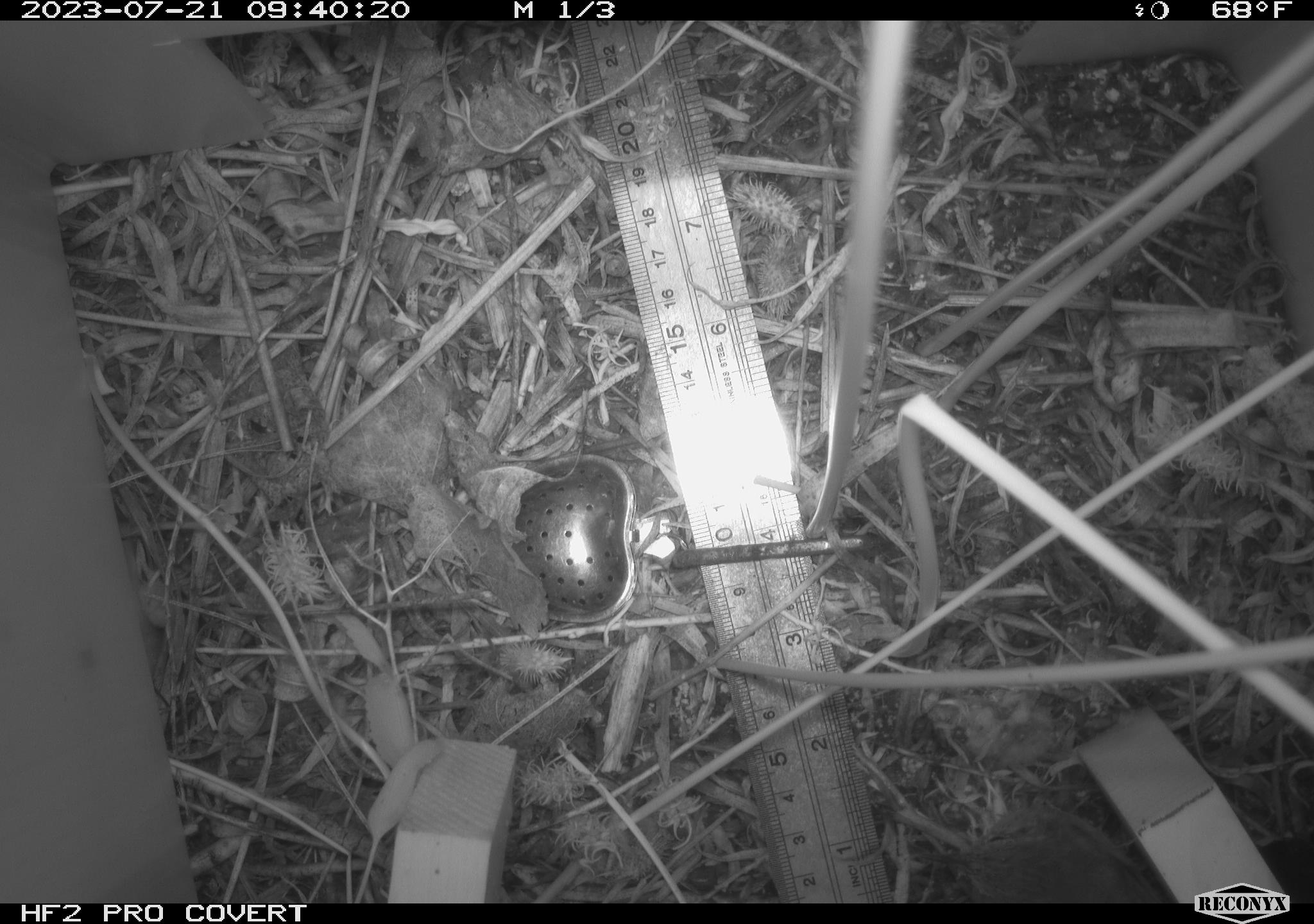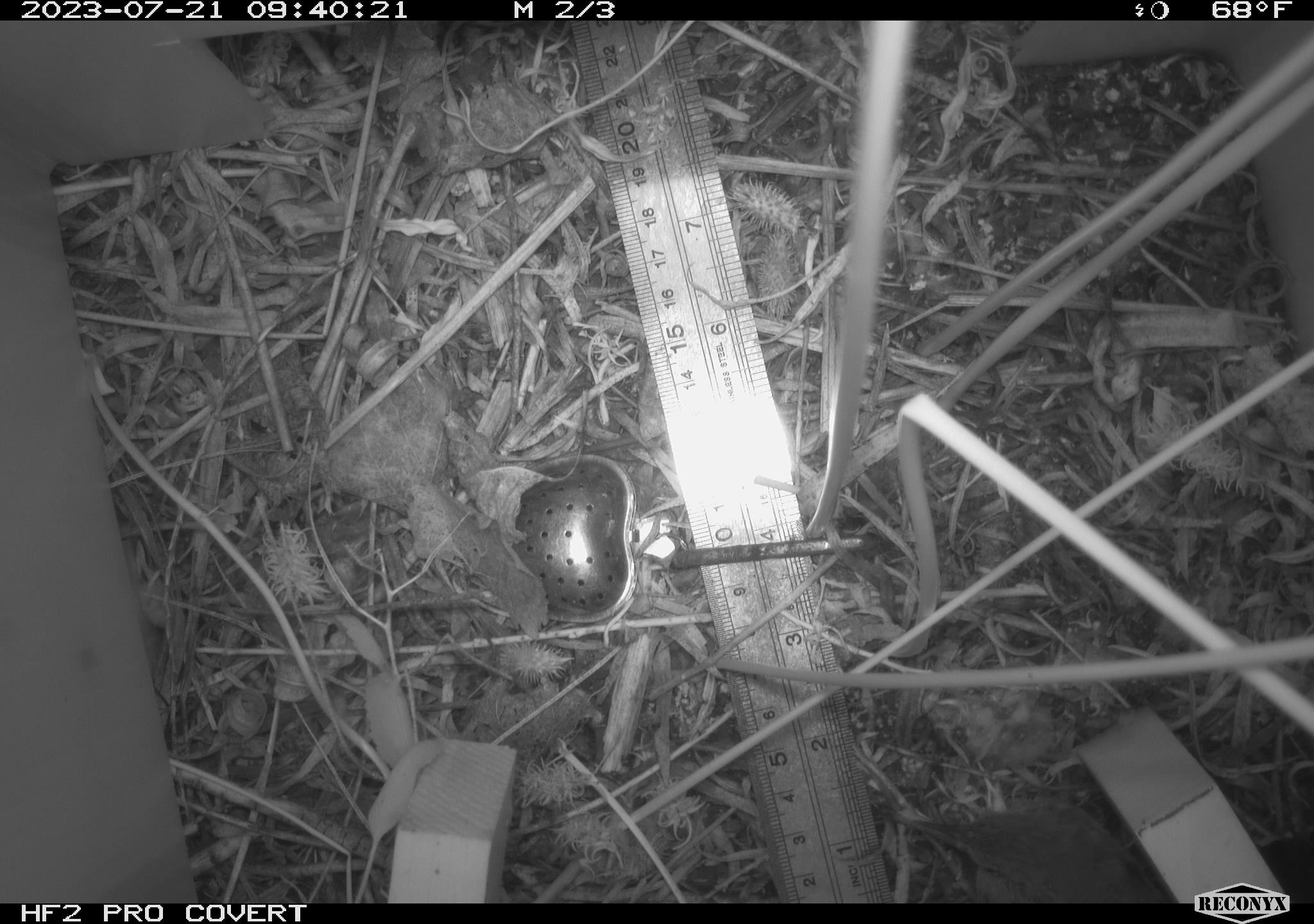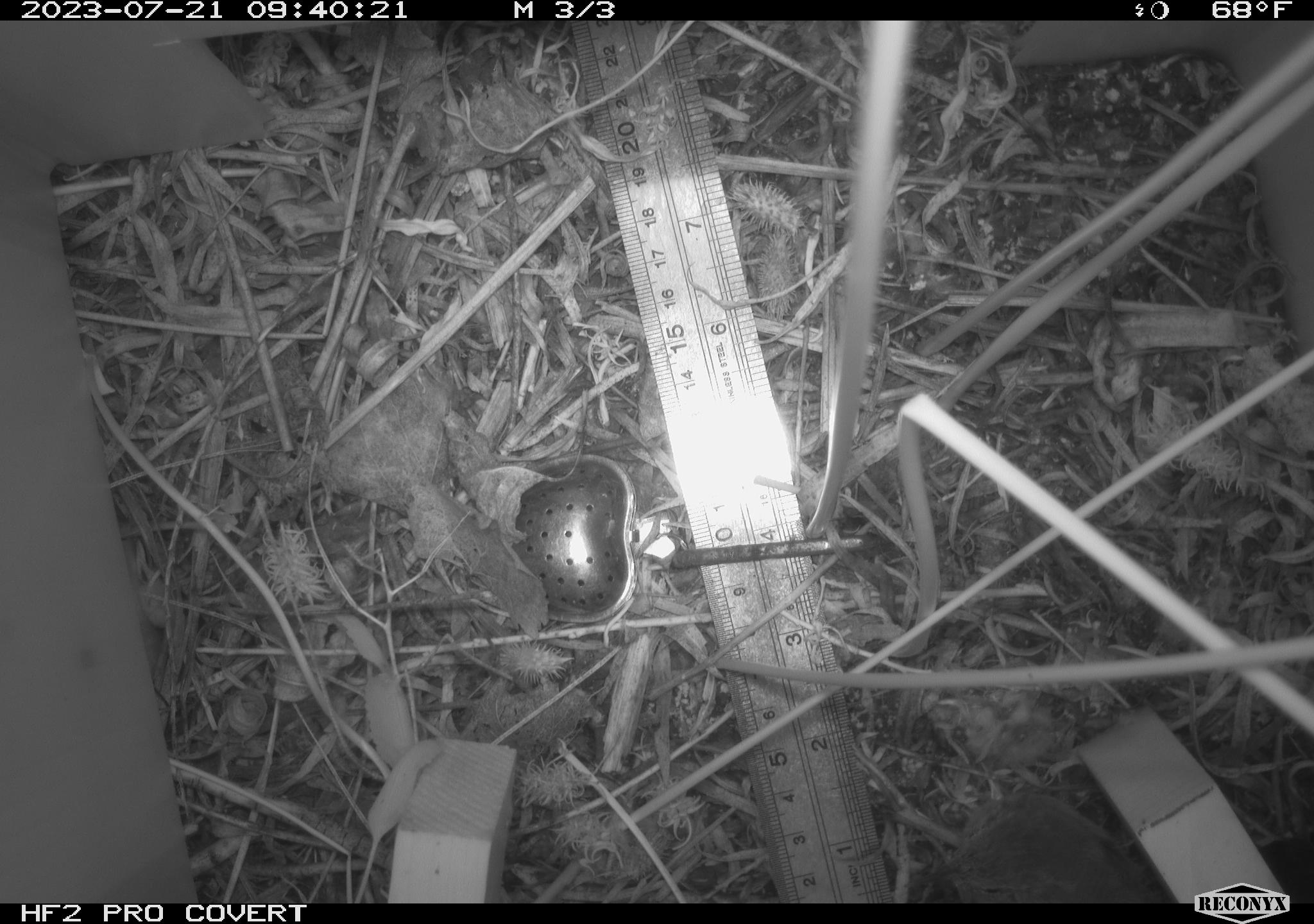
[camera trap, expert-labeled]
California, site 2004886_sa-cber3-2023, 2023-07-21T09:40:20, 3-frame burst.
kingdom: Animalia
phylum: Chordata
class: Aves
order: Passeriformes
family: Troglodytidae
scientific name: Troglodytidae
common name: wren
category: troglodytidae family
Troglodytidae family (wren) (Troglodytidae).